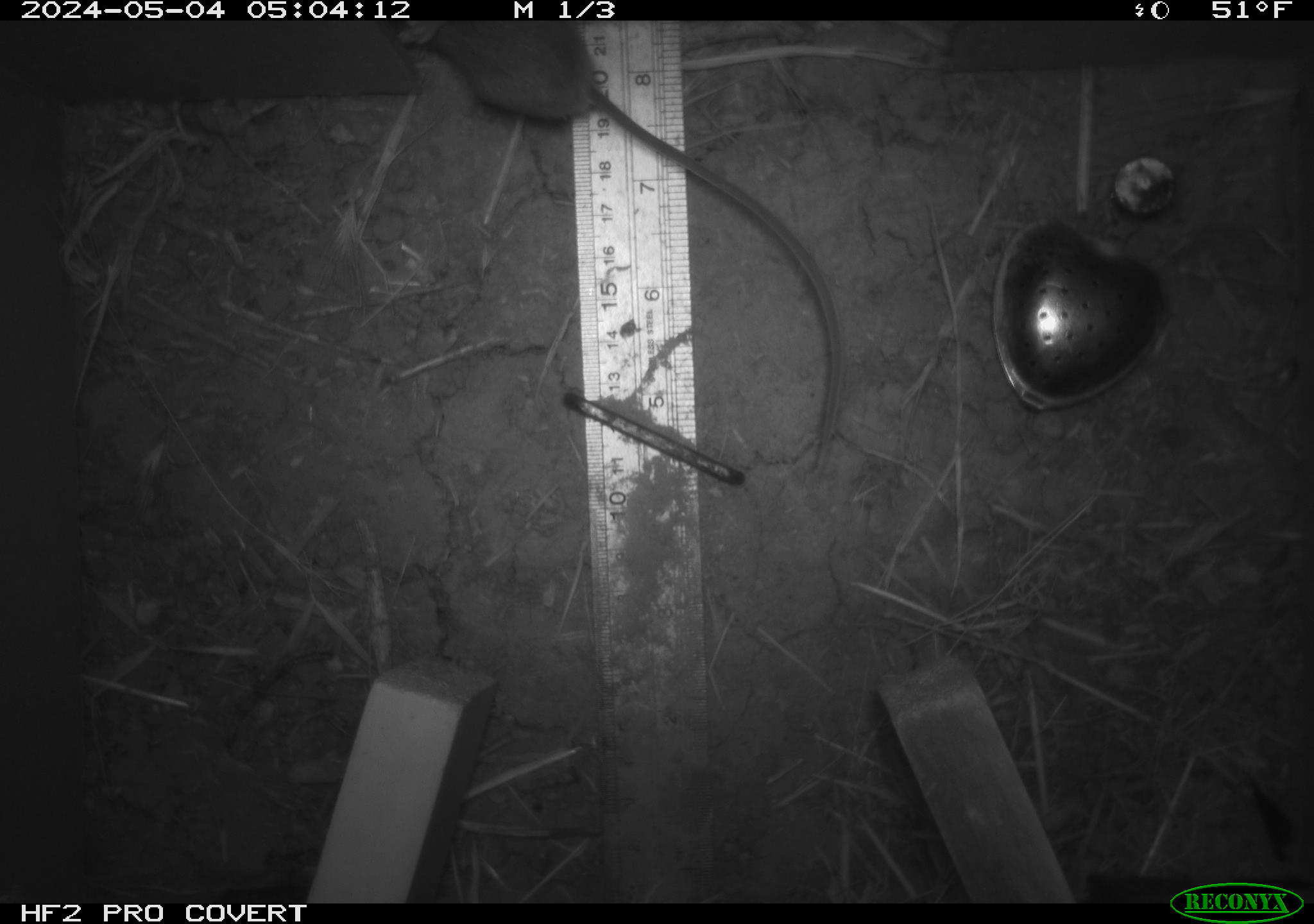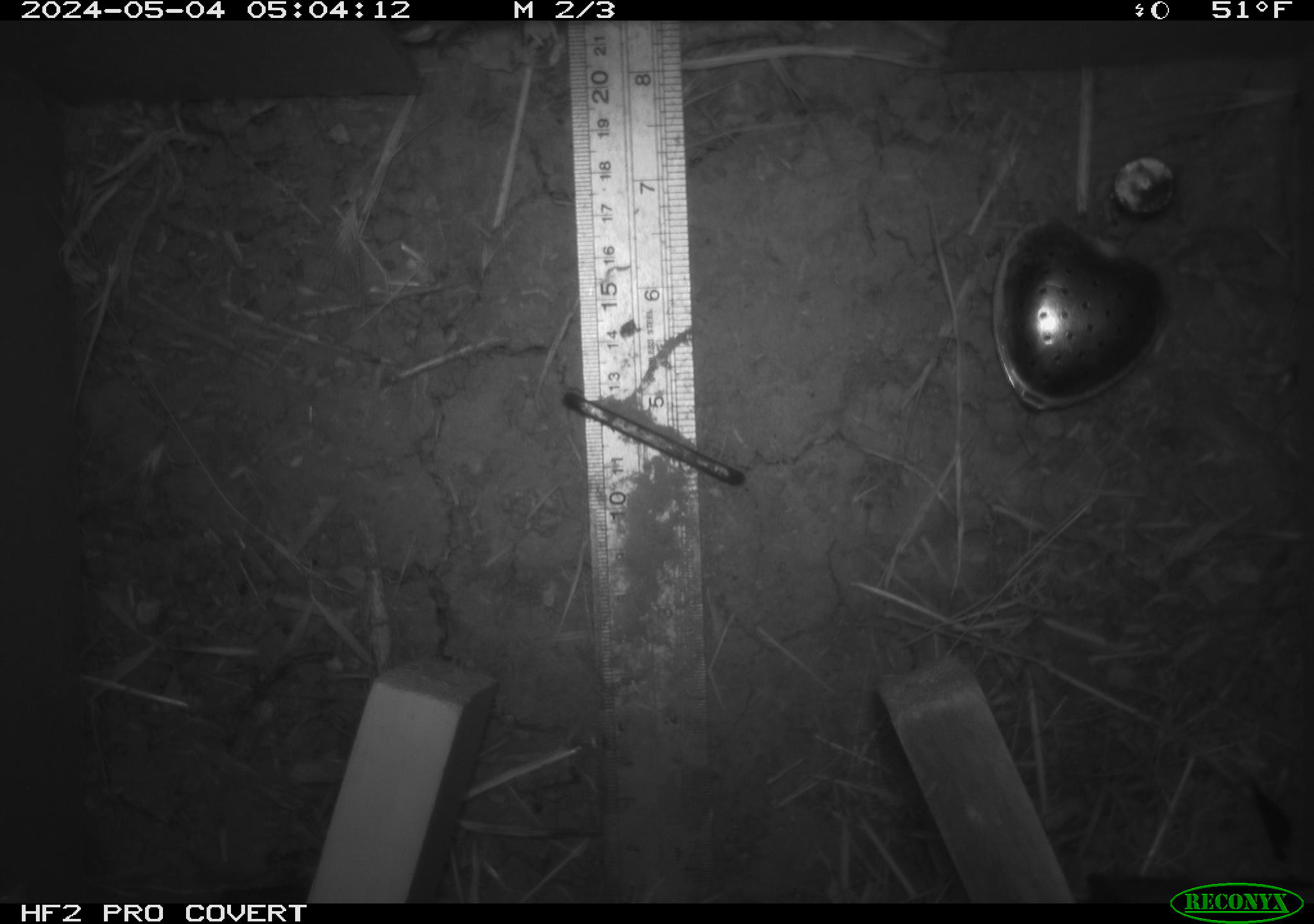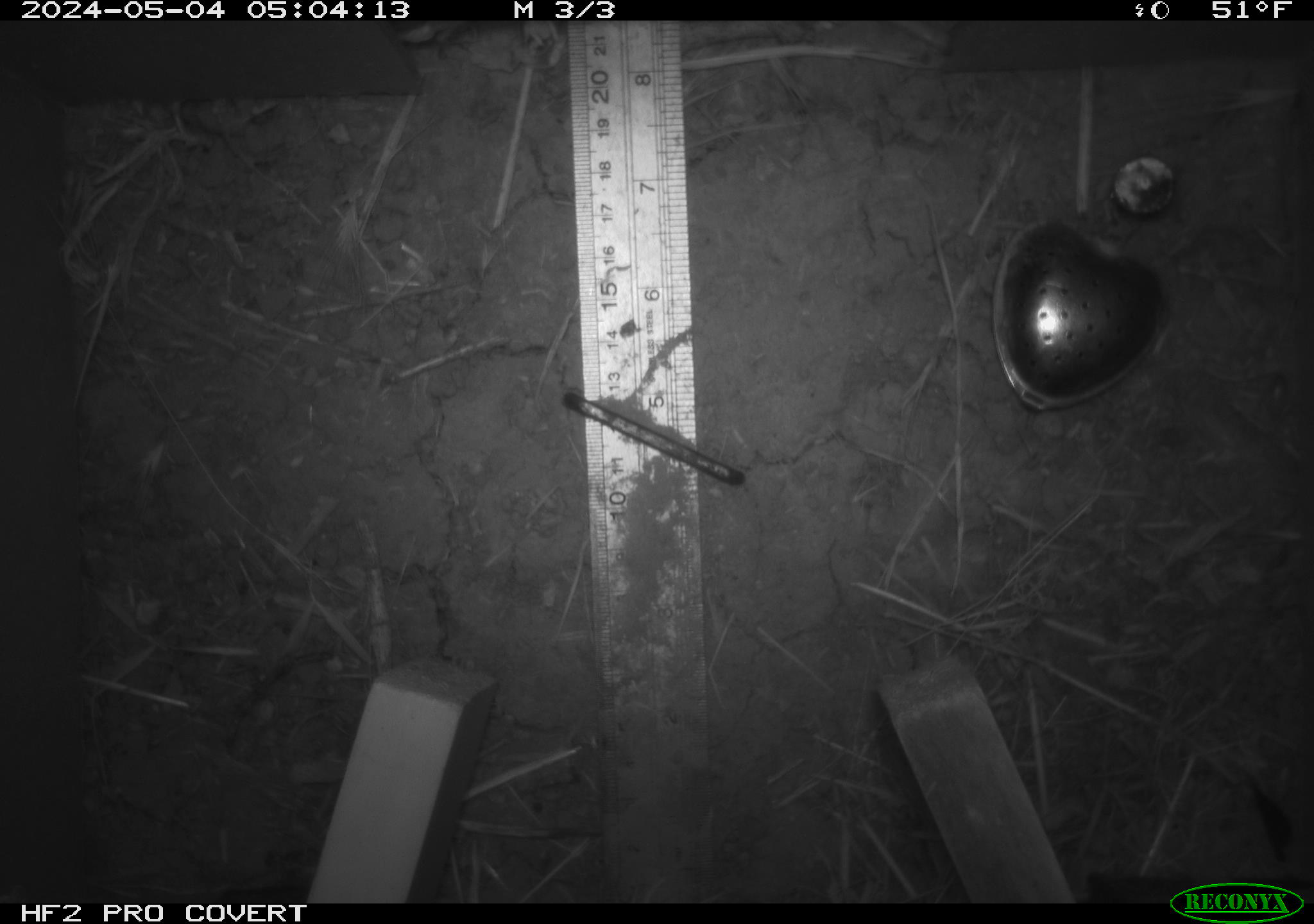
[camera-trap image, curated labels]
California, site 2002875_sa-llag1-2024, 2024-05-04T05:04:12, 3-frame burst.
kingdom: Animalia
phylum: Chordata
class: Mammalia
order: Rodentia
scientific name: Rodentia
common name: mouse species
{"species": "mouse species (Rodentia)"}